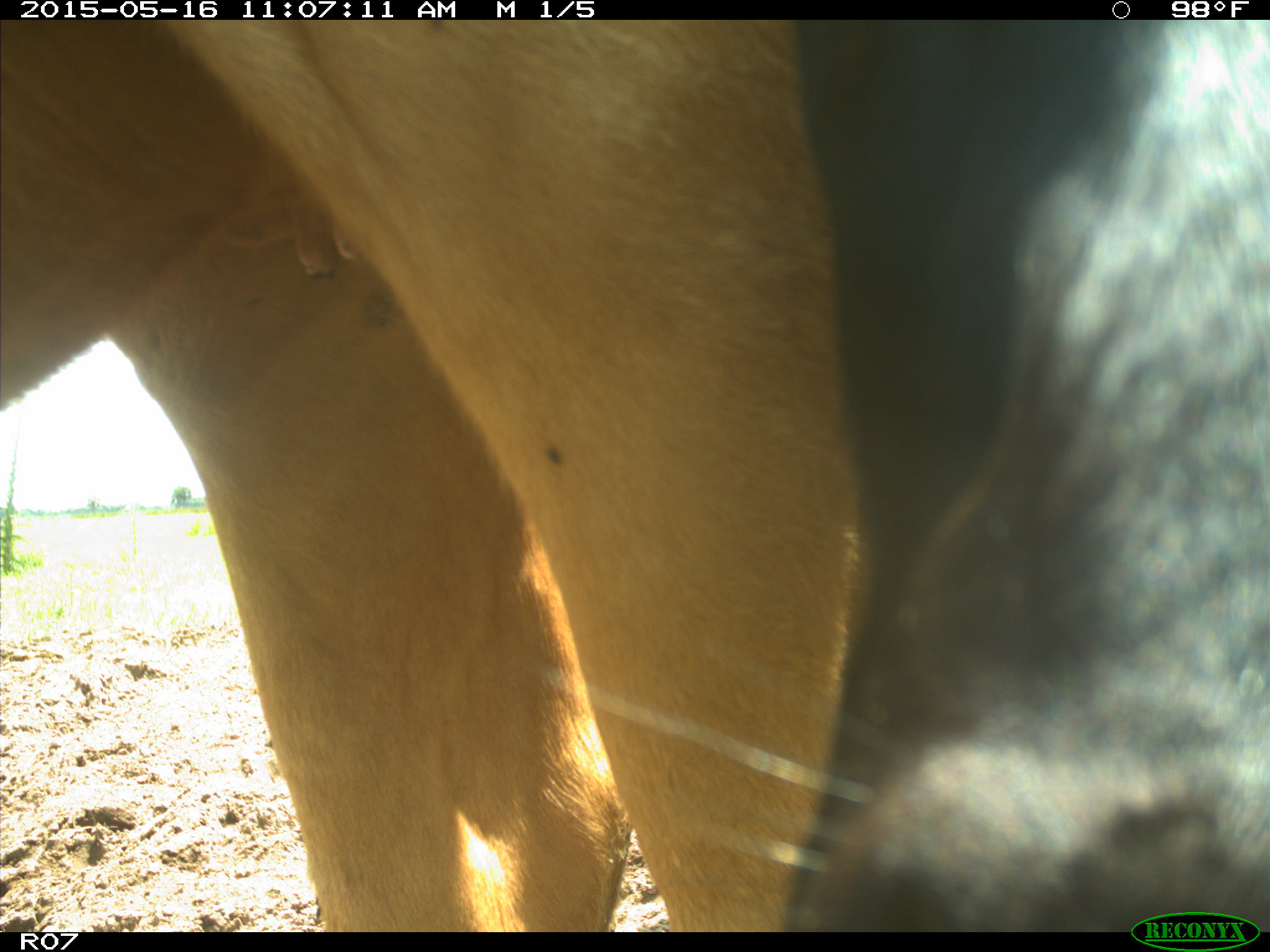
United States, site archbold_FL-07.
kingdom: Animalia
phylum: Chordata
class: Mammalia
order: Artiodactyla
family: Bovidae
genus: Bos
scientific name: Bos taurus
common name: domestic cow